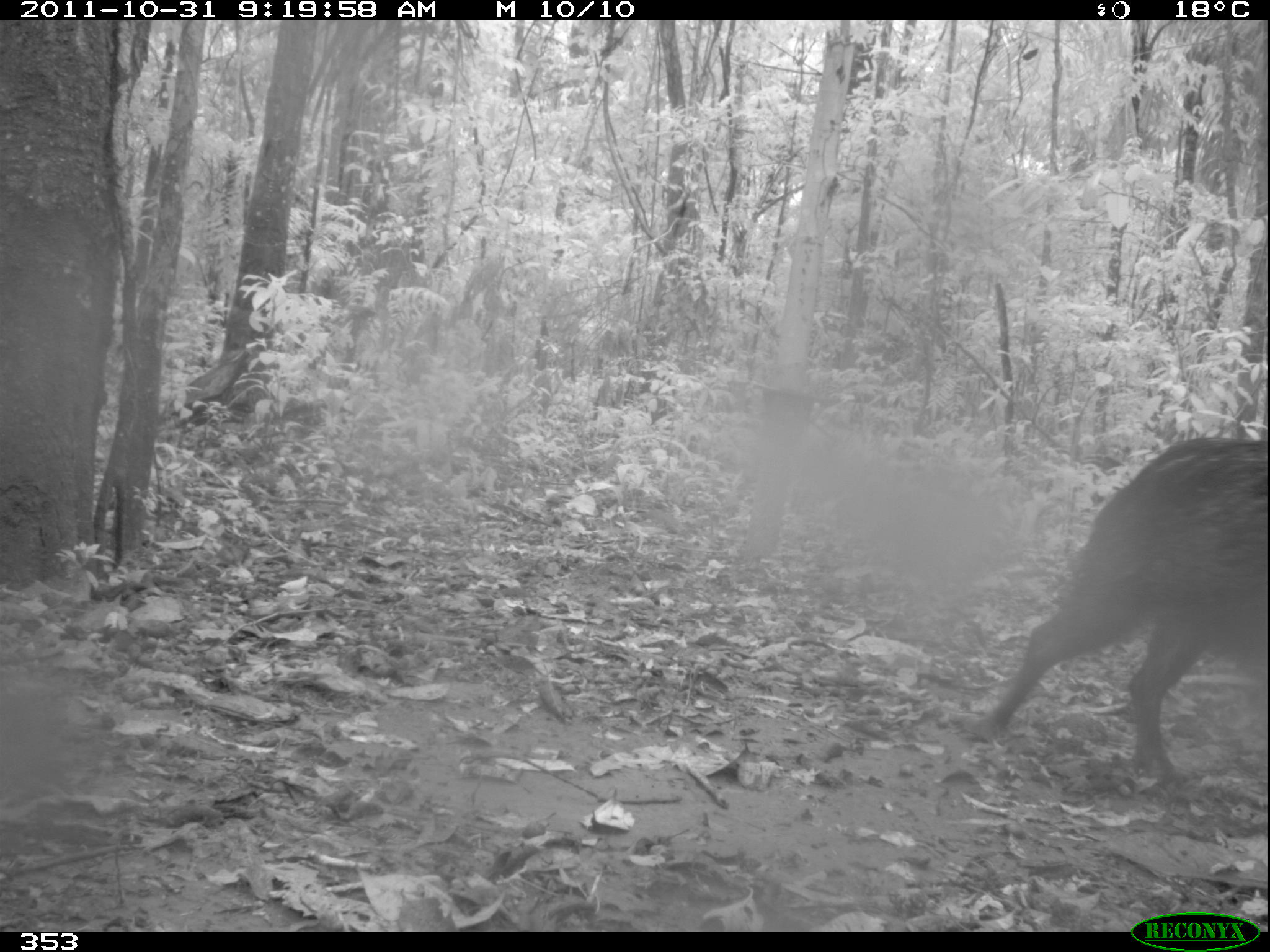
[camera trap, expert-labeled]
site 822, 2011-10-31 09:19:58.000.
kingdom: Animalia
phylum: Chordata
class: Mammalia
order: Artiodactyla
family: Tayassuidae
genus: Tayassu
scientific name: Tayassu pecari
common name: white-lipped peccary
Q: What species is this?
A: Tayassu pecari (white-lipped peccary).